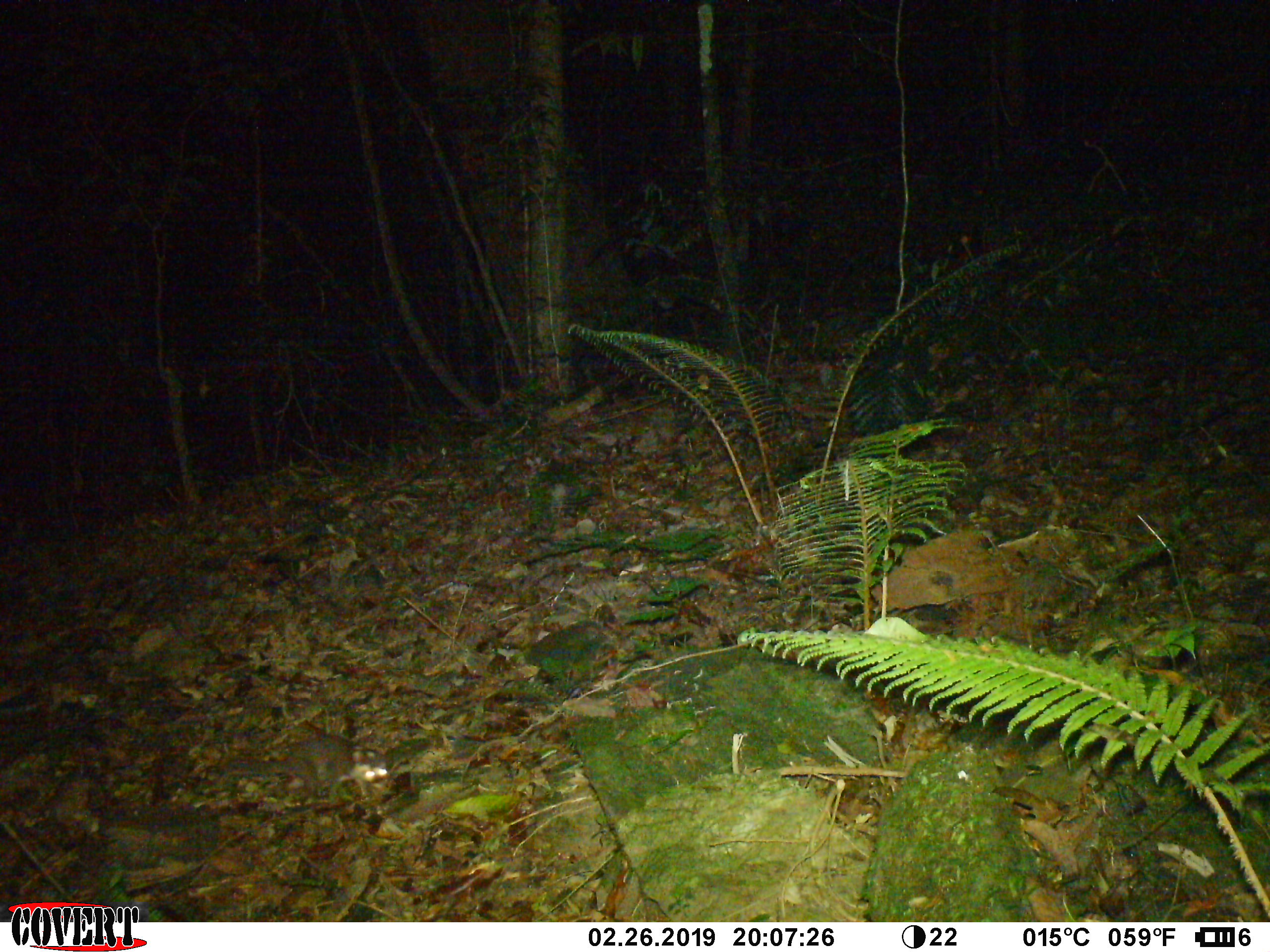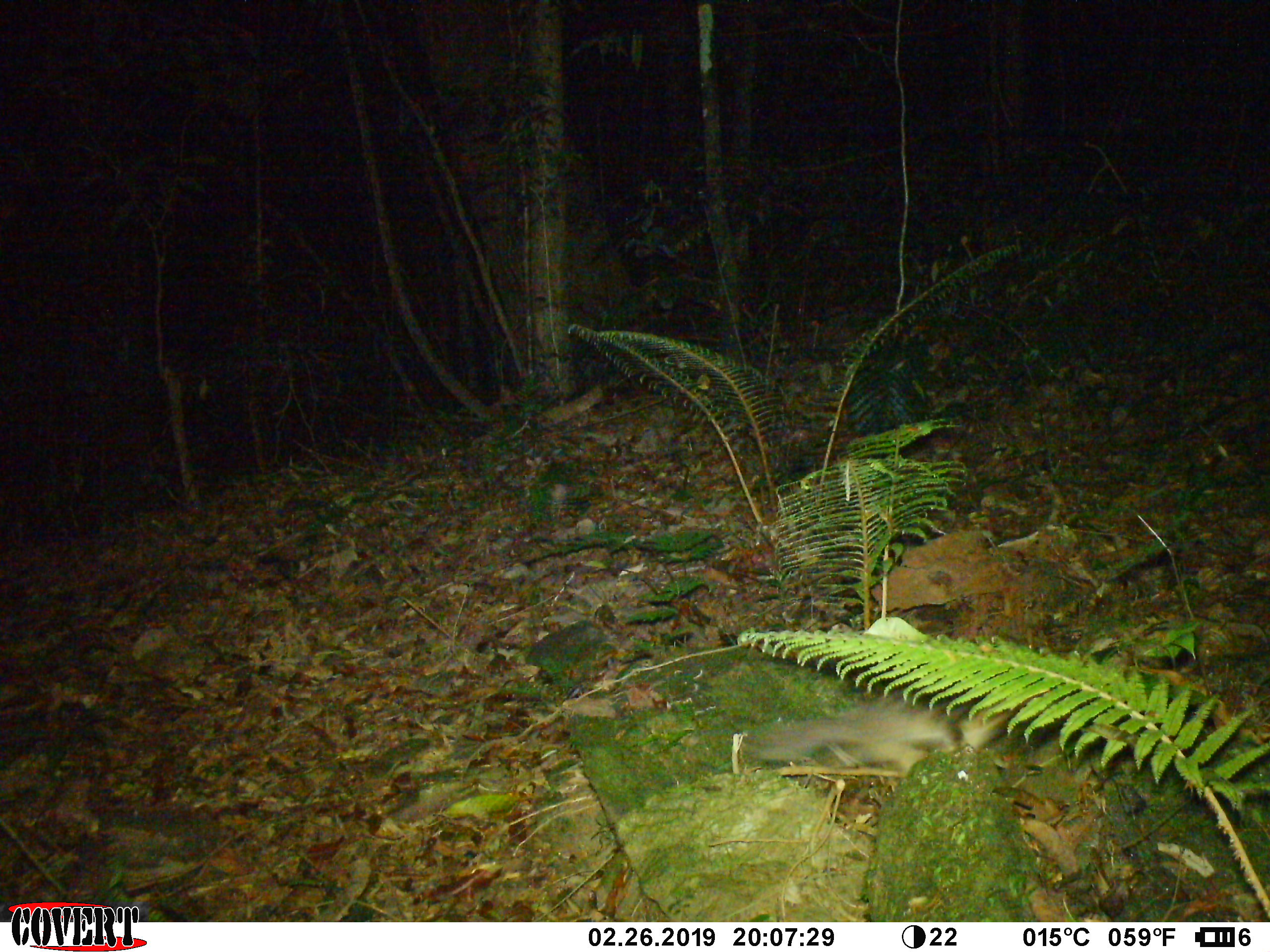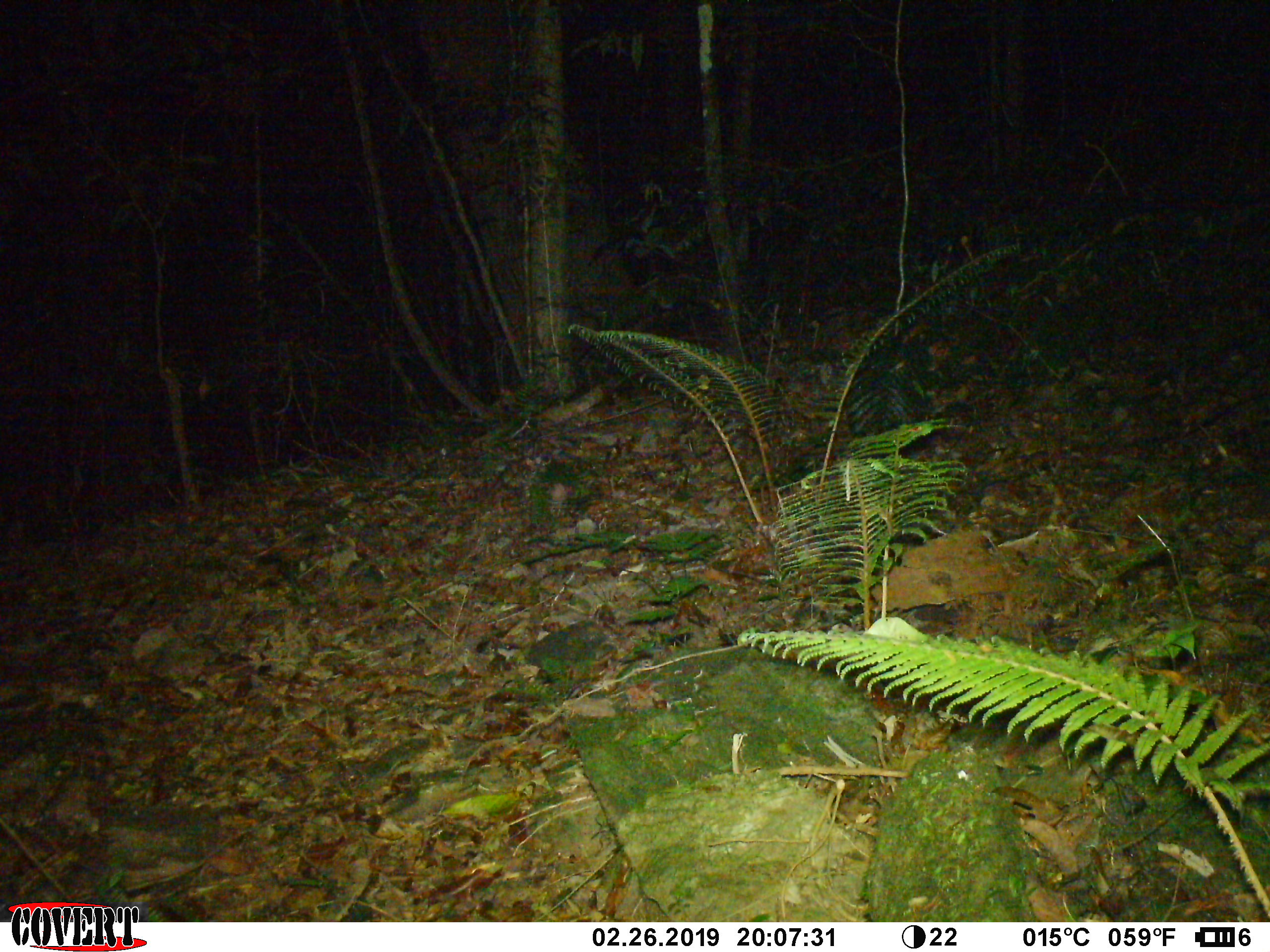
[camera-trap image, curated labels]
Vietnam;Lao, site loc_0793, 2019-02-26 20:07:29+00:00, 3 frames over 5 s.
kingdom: Animalia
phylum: Chordata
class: Mammalia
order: Carnivora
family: Mustelidae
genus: Melogale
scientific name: Melogale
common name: ferret badger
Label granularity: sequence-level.